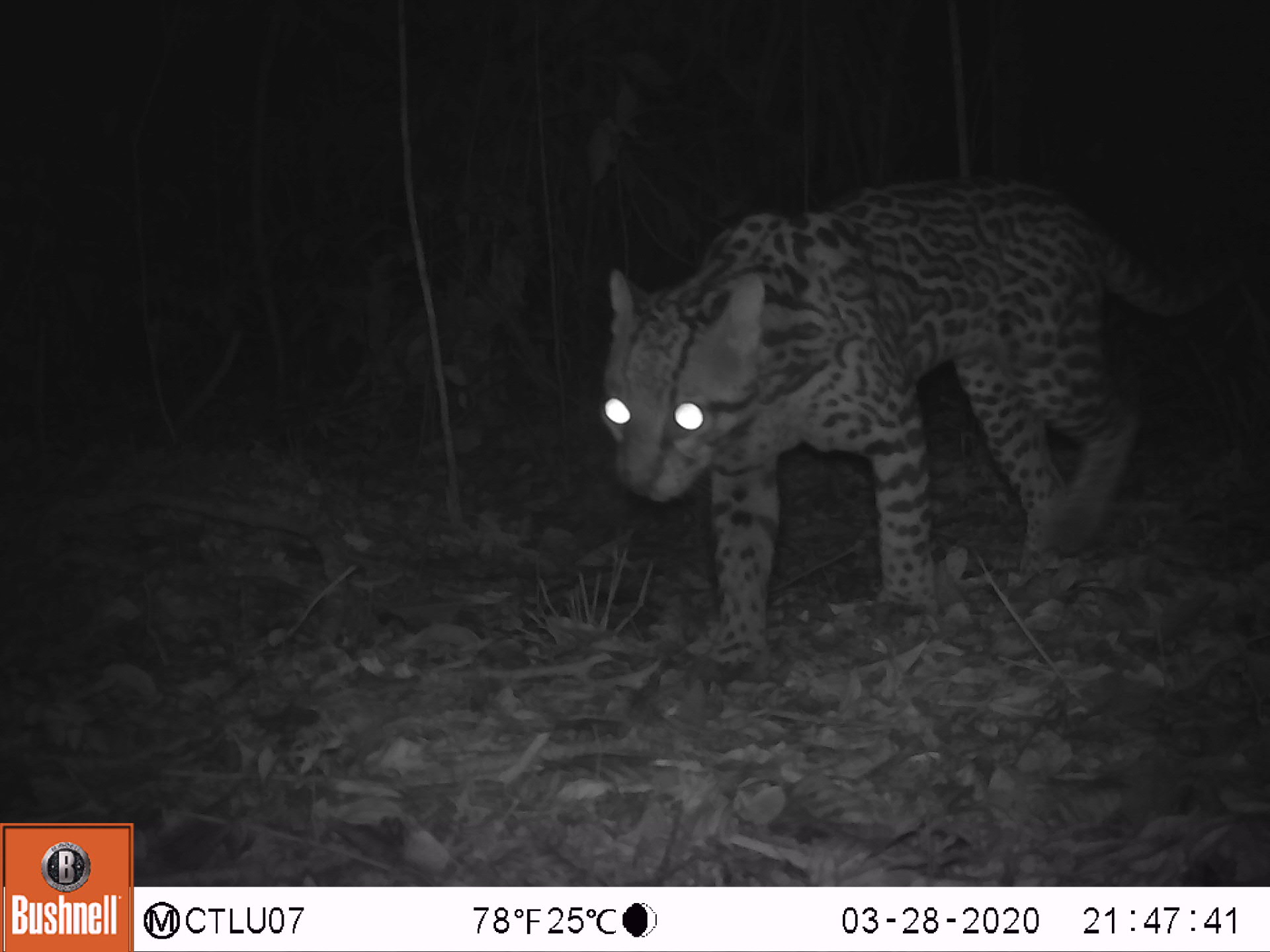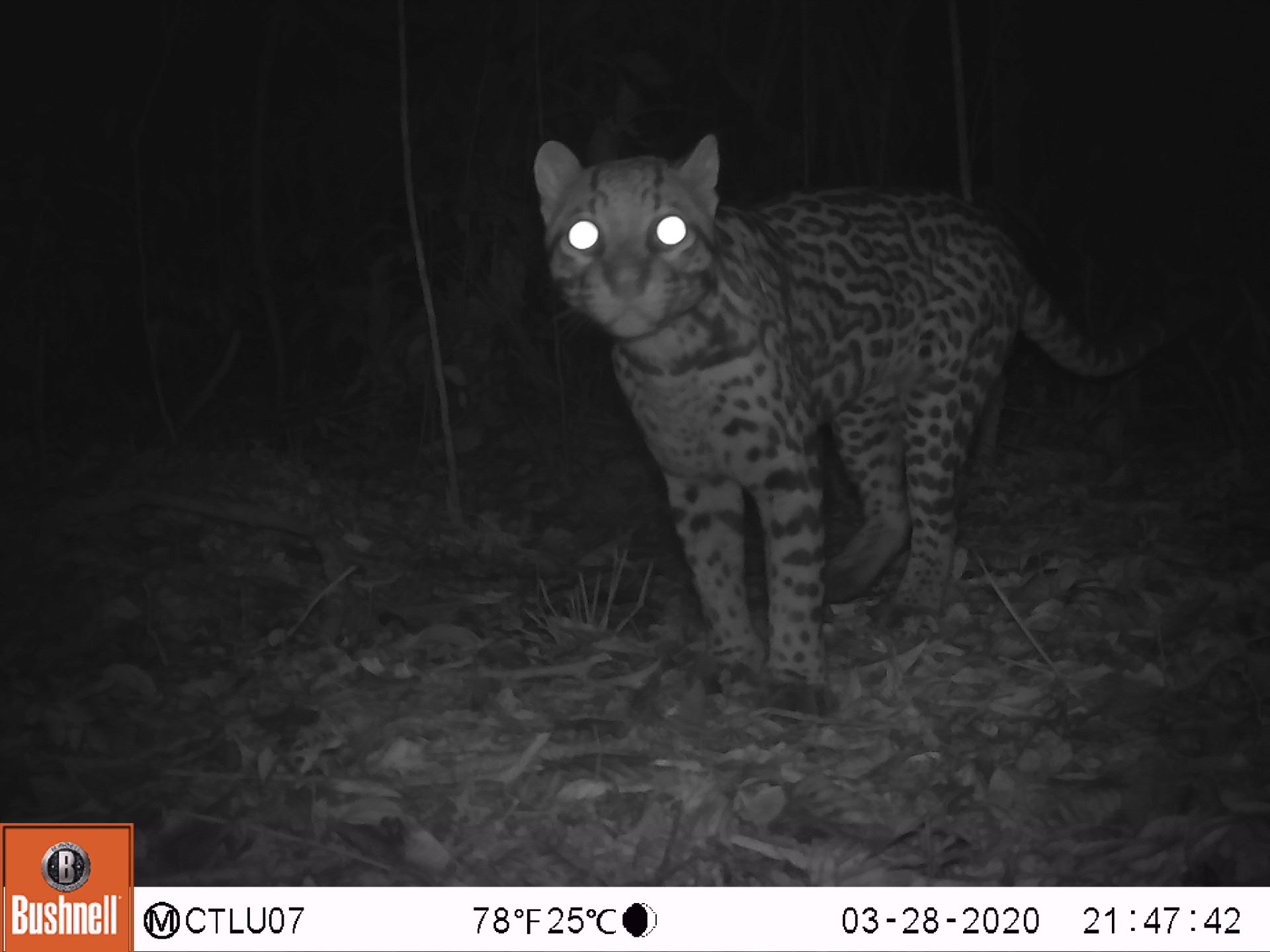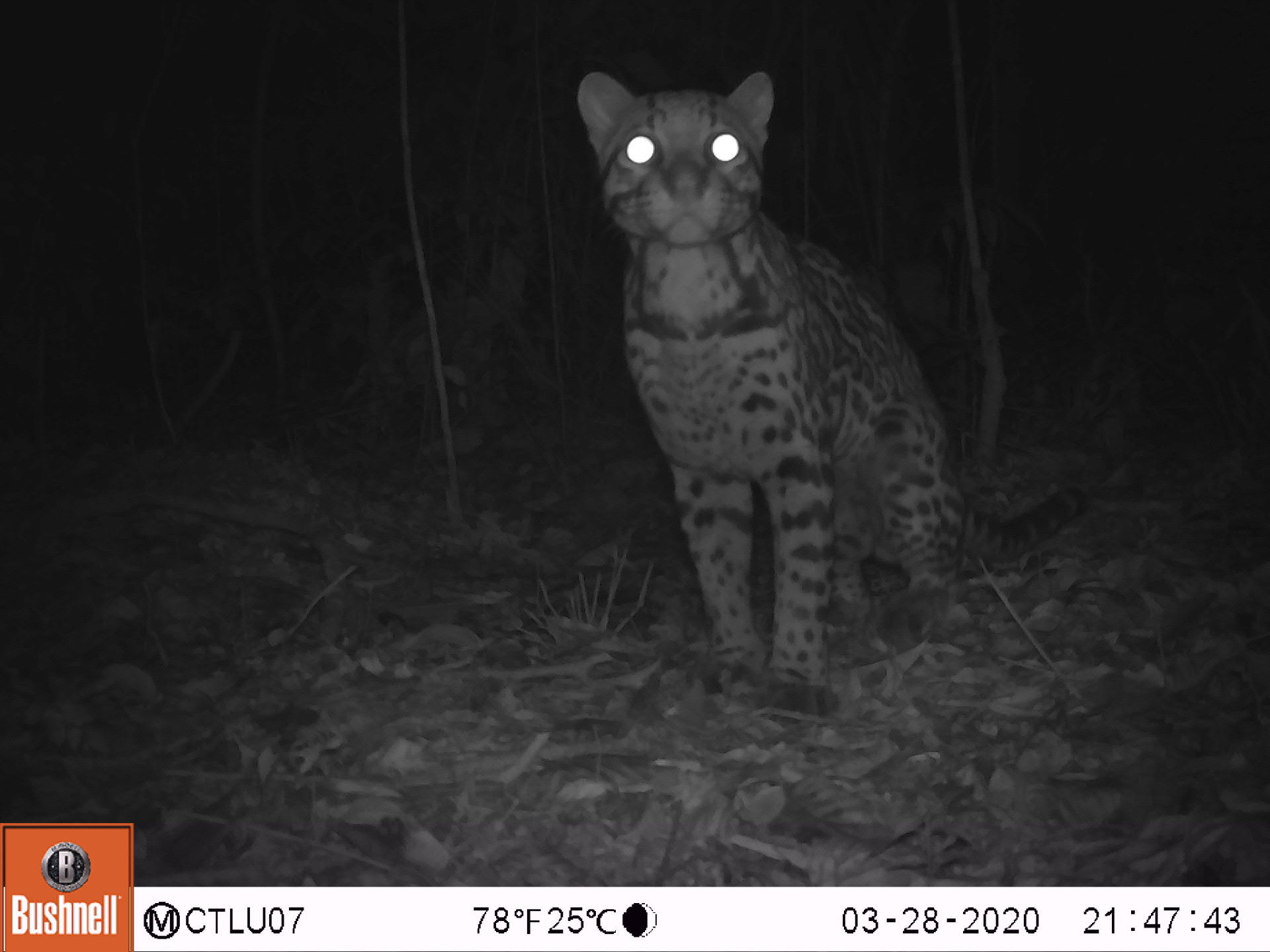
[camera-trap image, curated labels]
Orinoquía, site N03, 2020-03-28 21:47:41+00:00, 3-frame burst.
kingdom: Animalia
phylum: Chordata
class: Mammalia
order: Carnivora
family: Felidae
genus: Leopardus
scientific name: Leopardus pardalis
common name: ocelot